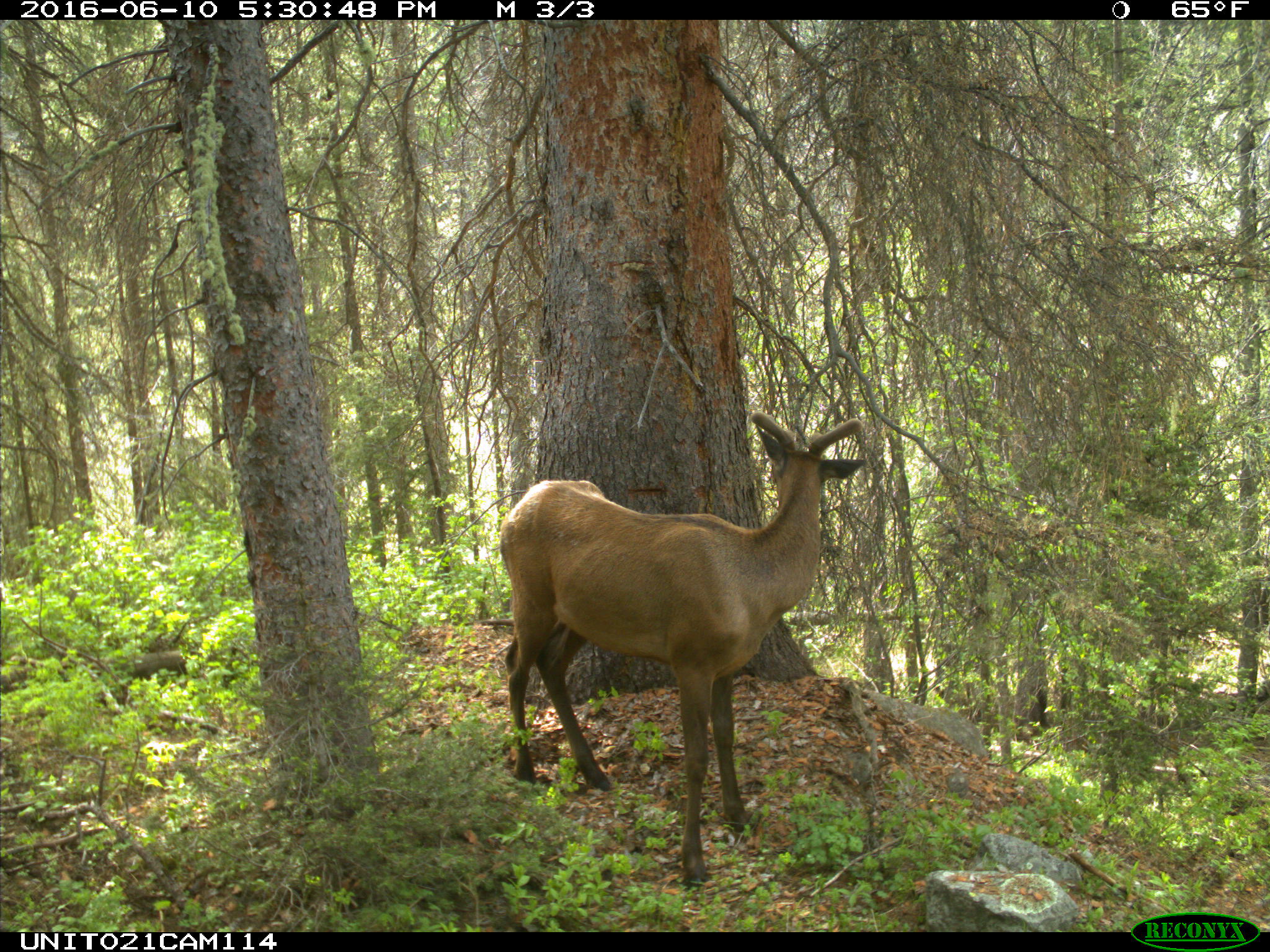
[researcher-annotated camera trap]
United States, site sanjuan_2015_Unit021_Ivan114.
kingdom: Animalia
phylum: Chordata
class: Mammalia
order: Artiodactyla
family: Cervidae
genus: Cervus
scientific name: Cervus elaphus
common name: red deer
Cervus elaphus (red deer).